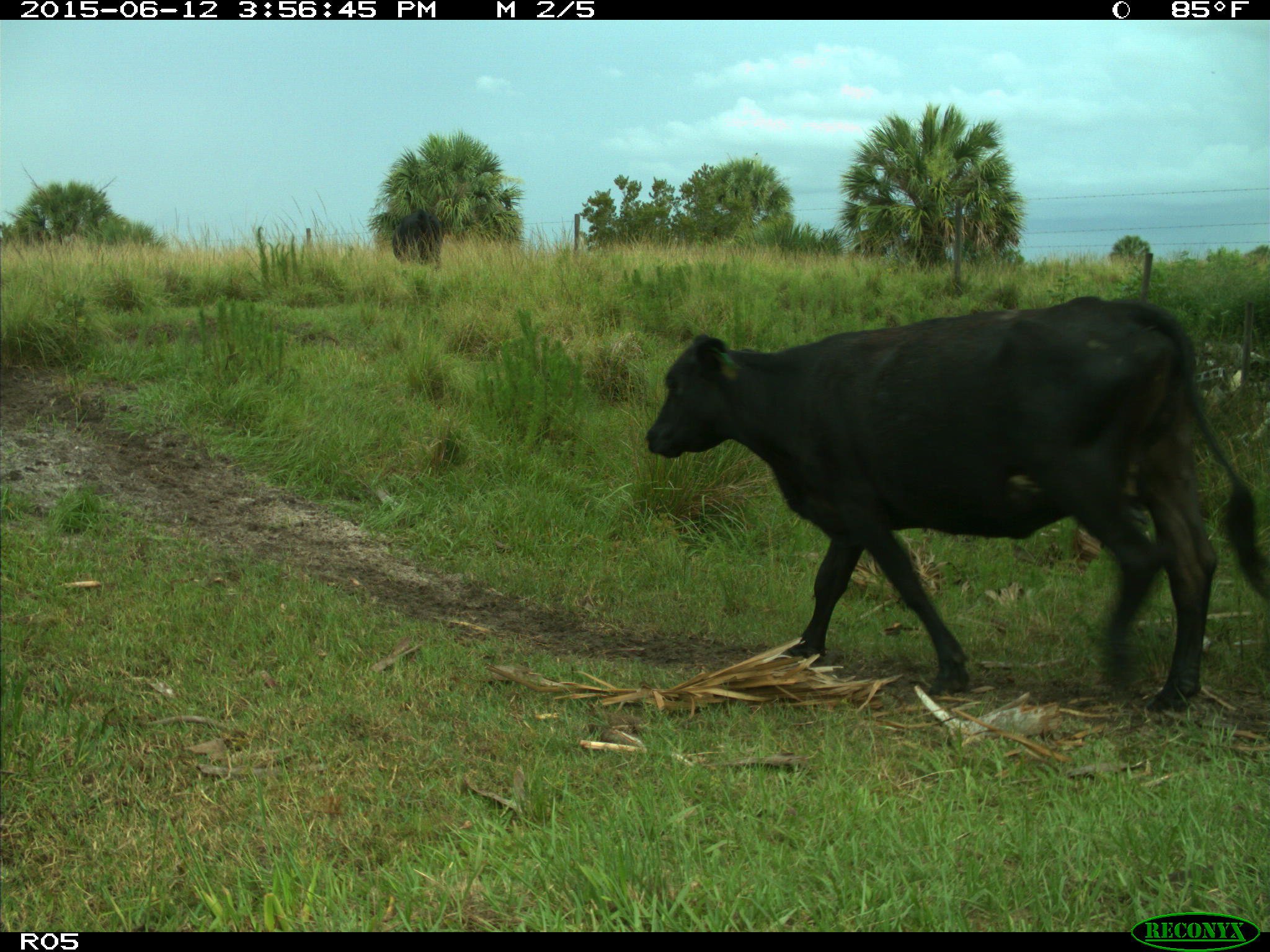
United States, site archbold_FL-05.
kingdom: Animalia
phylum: Chordata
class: Mammalia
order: Artiodactyla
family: Bovidae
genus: Bos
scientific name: Bos taurus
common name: domestic cow